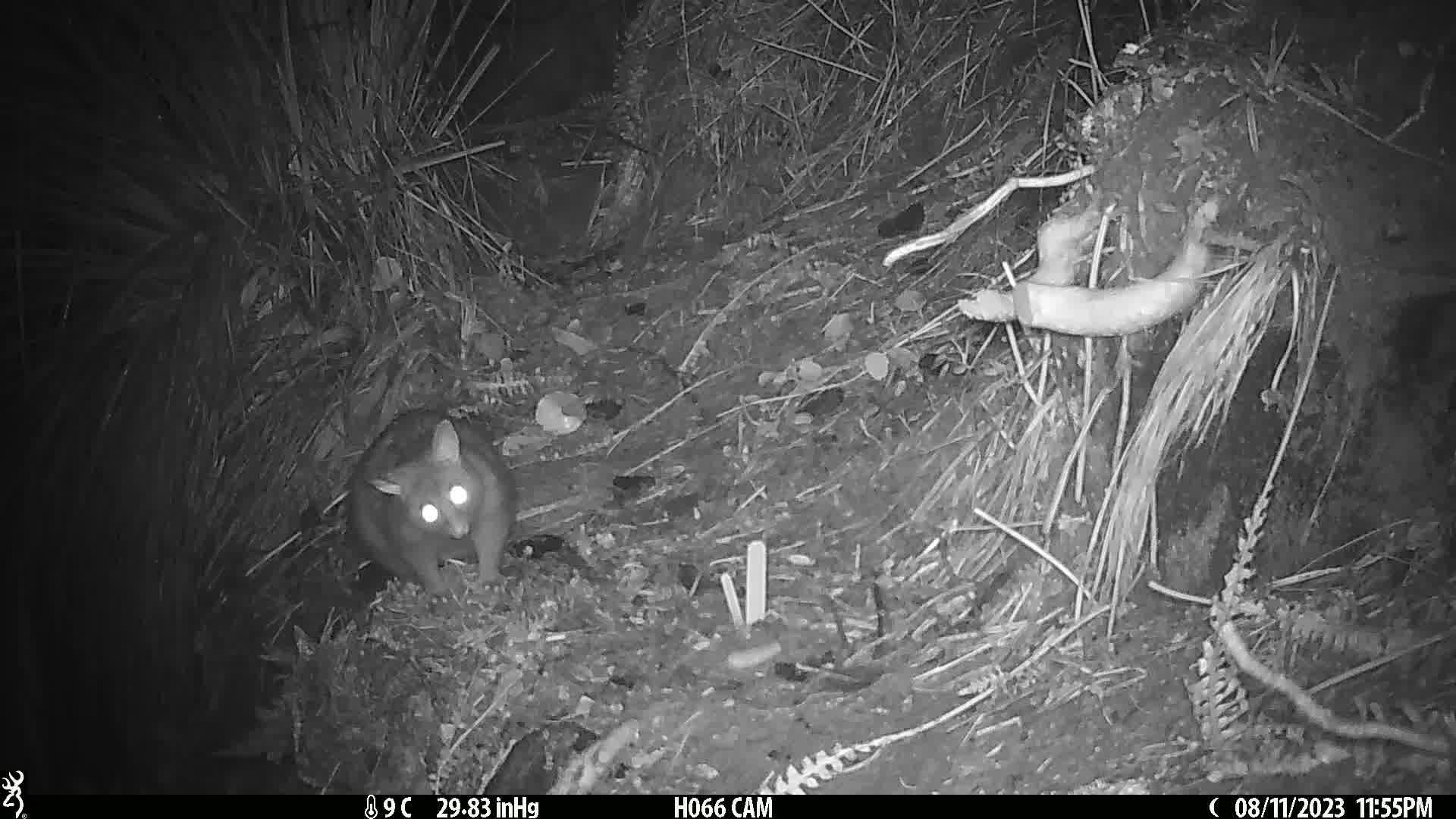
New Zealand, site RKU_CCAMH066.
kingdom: Animalia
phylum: Chordata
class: Mammalia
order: Diprotodontia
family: Phalangeridae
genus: Trichosurus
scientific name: Trichosurus vulpecula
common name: common brushtail possum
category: possum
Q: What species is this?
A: Possum (common brushtail possum) (Trichosurus vulpecula).